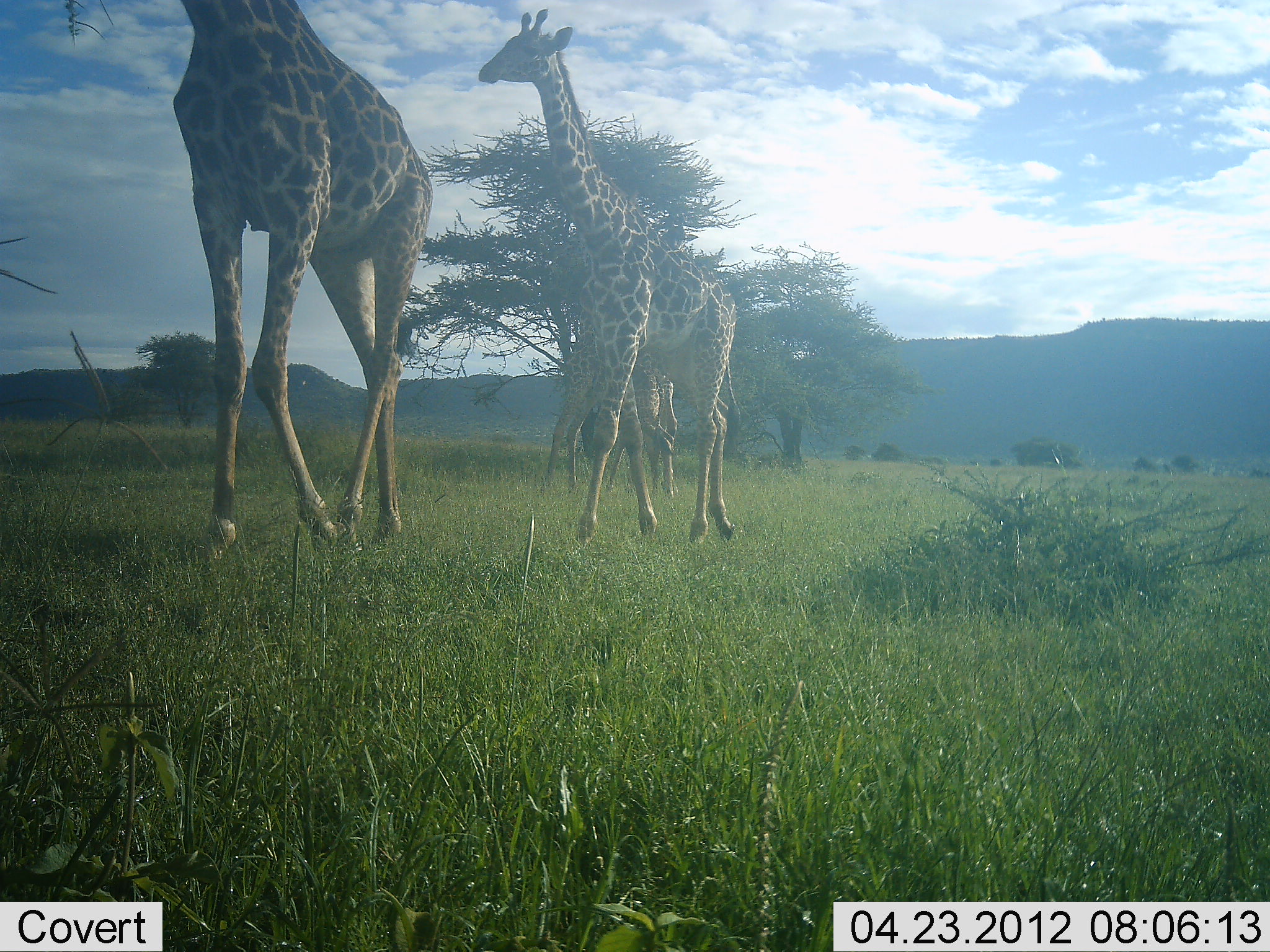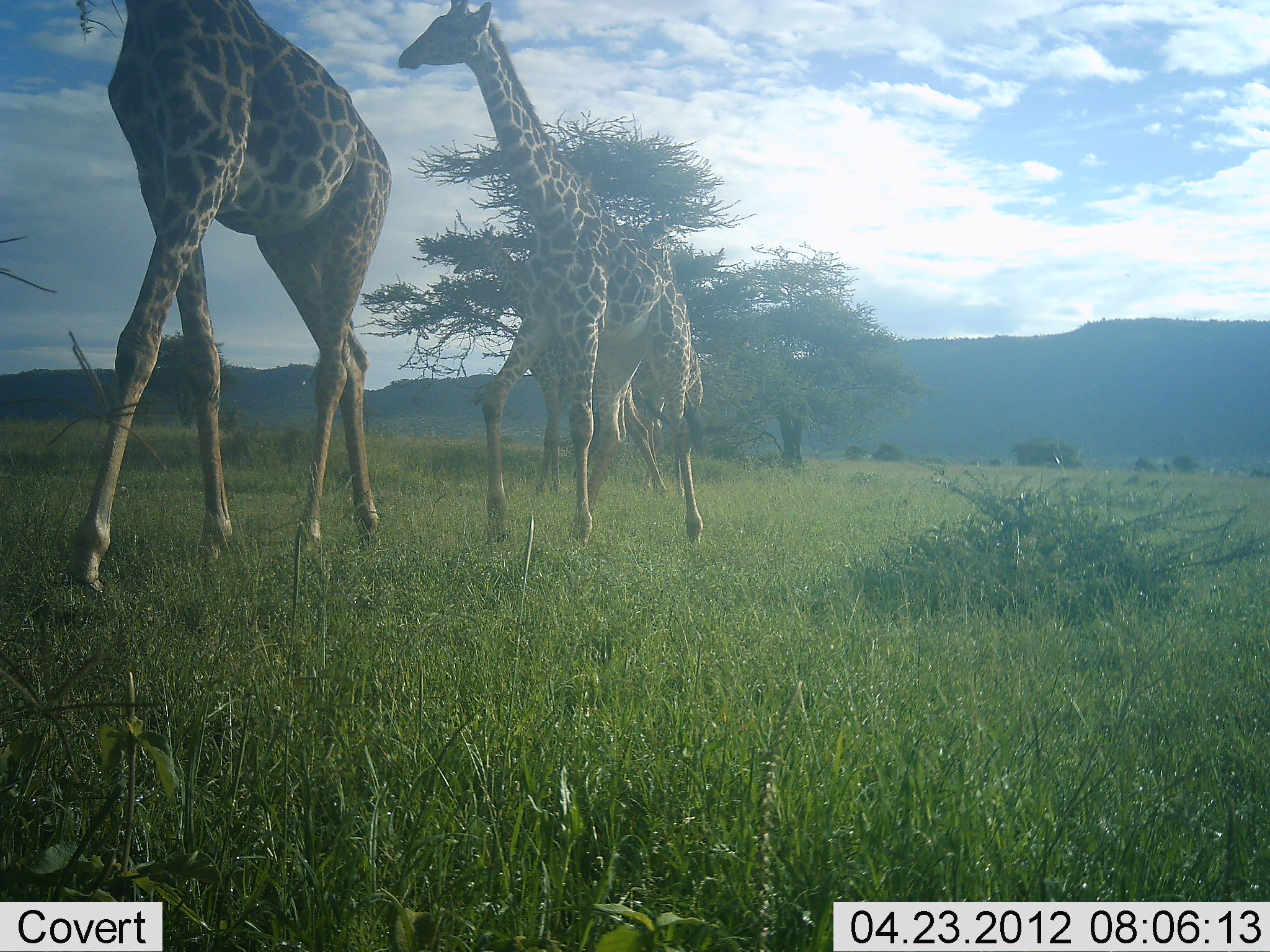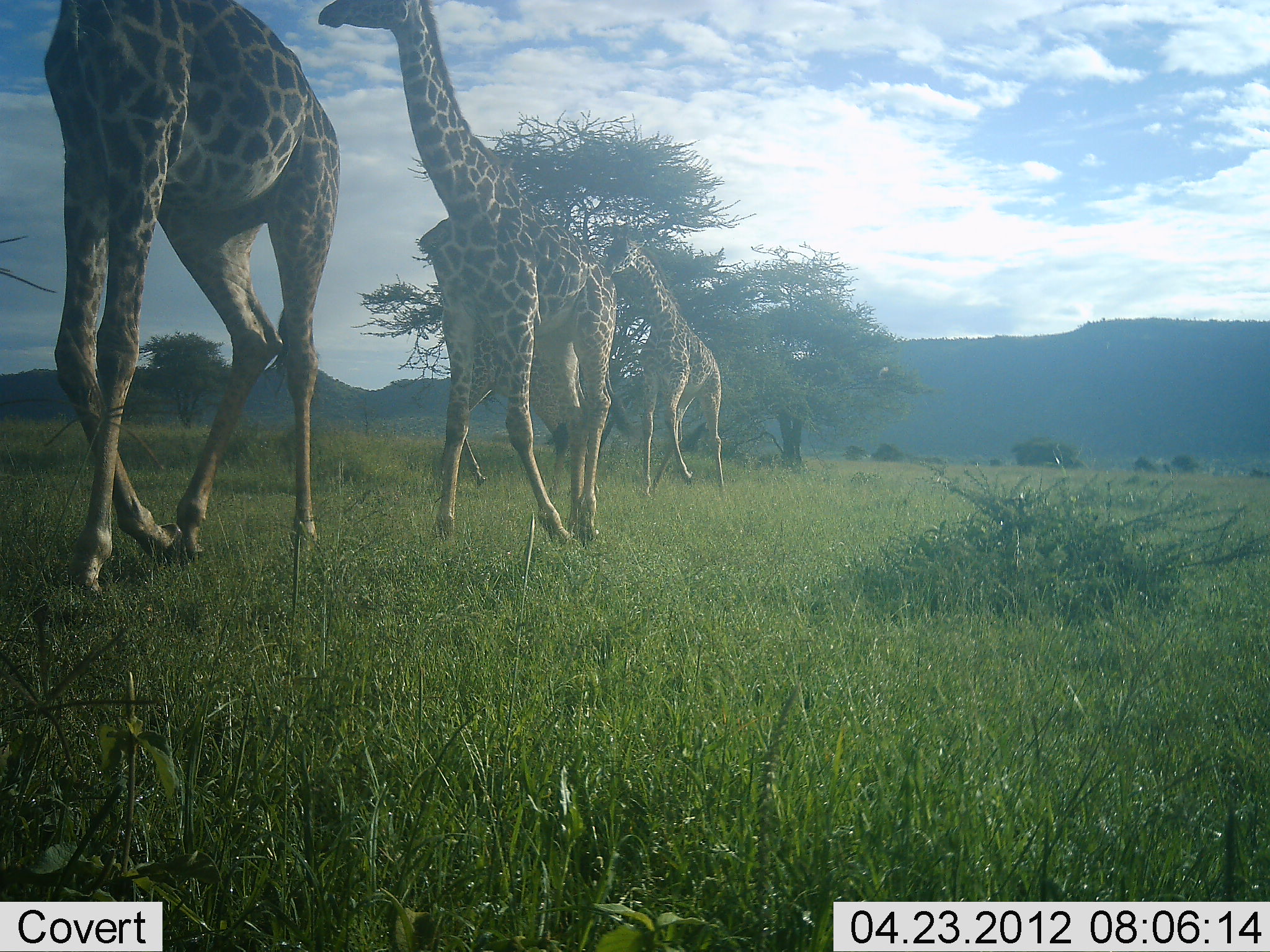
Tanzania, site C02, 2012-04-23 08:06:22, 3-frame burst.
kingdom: Animalia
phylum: Chordata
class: Mammalia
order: Artiodactyla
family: Giraffidae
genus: Giraffa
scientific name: Giraffa camelopardalis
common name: giraffe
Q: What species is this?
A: Giraffe (Giraffa camelopardalis).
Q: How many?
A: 3.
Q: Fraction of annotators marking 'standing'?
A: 4%.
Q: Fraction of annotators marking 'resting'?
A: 0%.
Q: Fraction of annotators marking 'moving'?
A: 100%.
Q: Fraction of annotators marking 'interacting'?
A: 0%.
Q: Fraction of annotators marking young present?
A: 7%.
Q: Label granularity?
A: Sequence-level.